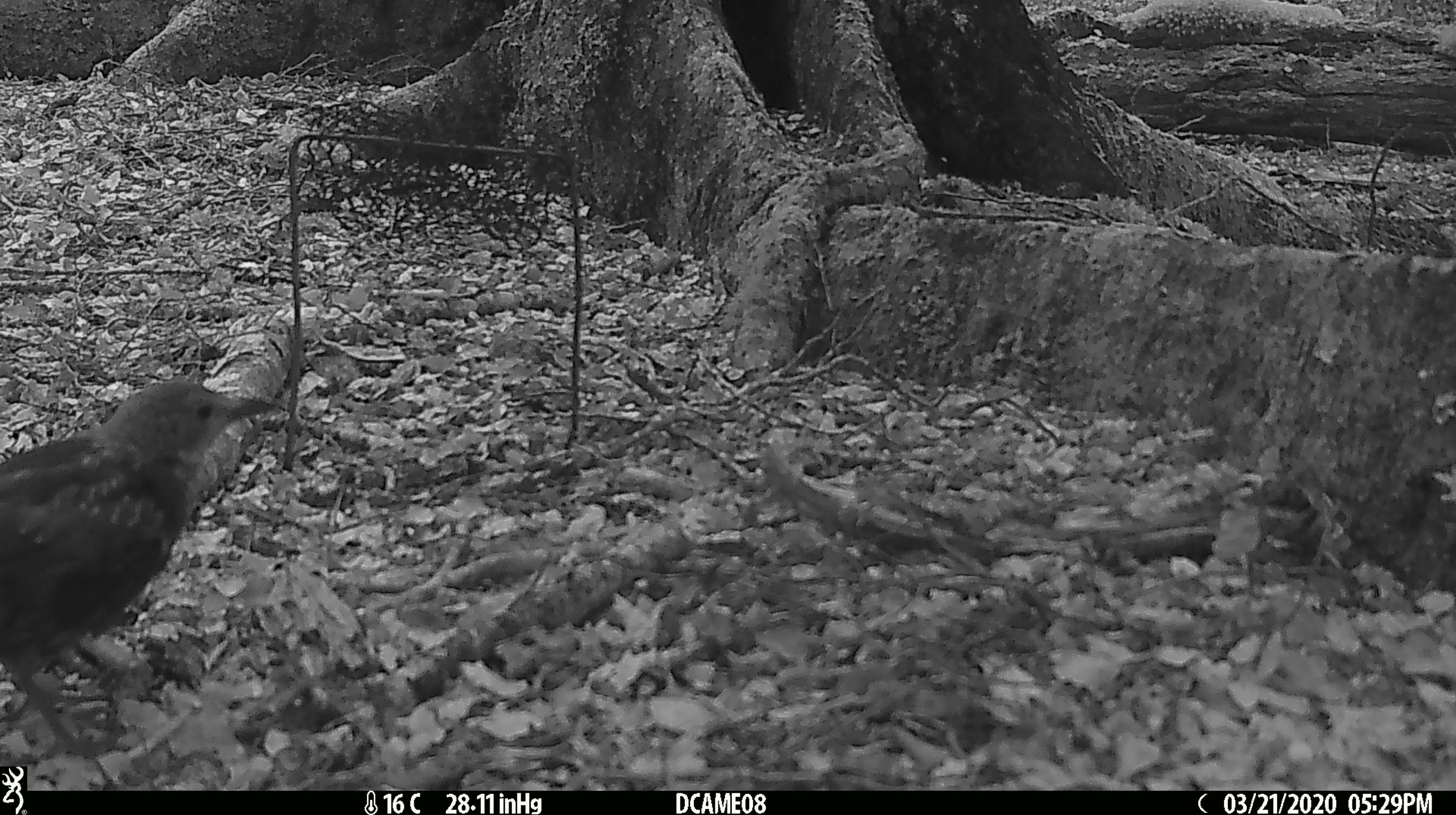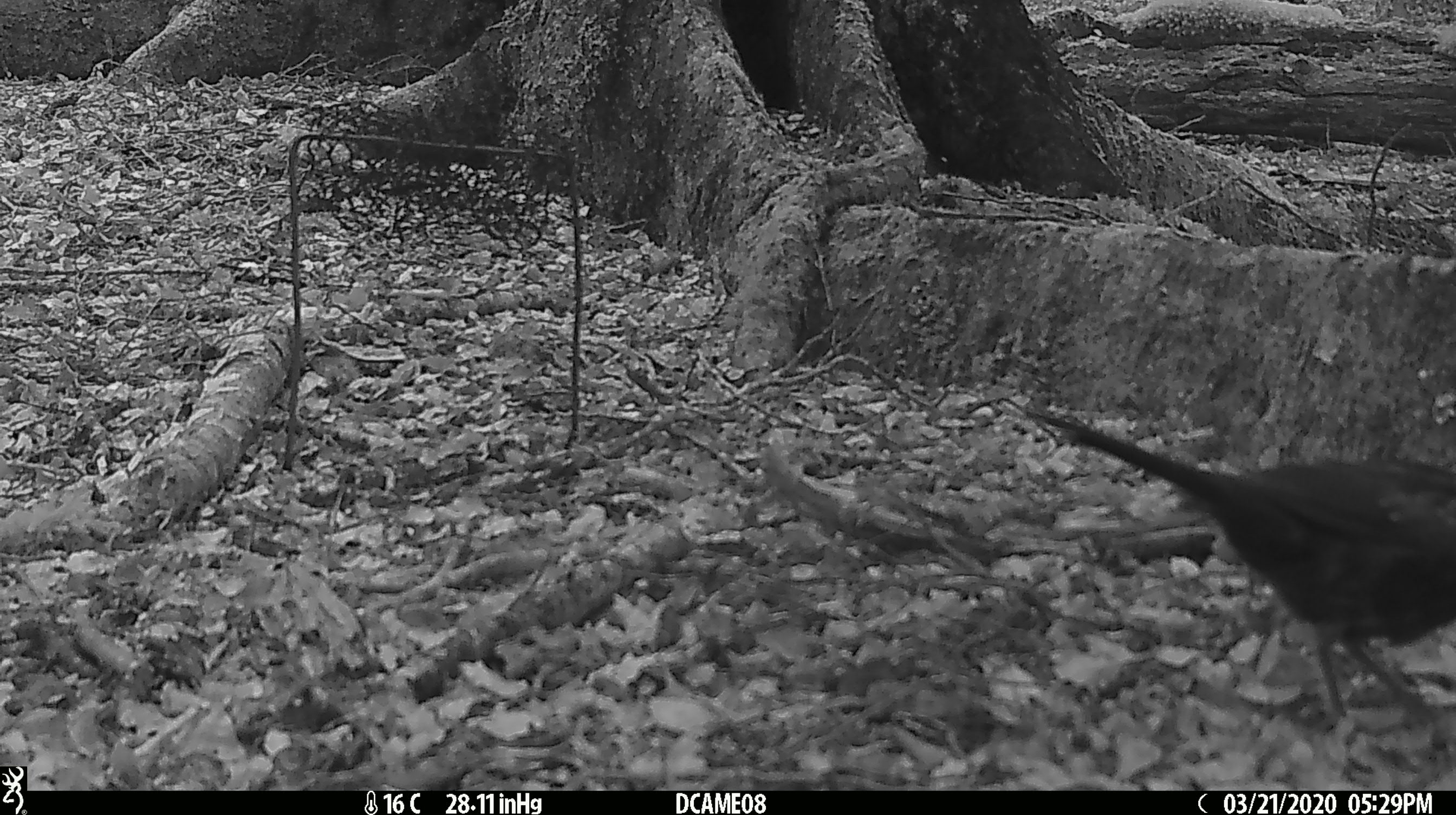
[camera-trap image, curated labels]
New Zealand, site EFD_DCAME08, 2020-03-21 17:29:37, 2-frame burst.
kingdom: Animalia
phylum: Chordata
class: Aves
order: Passeriformes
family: Turdidae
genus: Turdus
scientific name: Turdus merula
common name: eurasian blackbird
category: blackbird